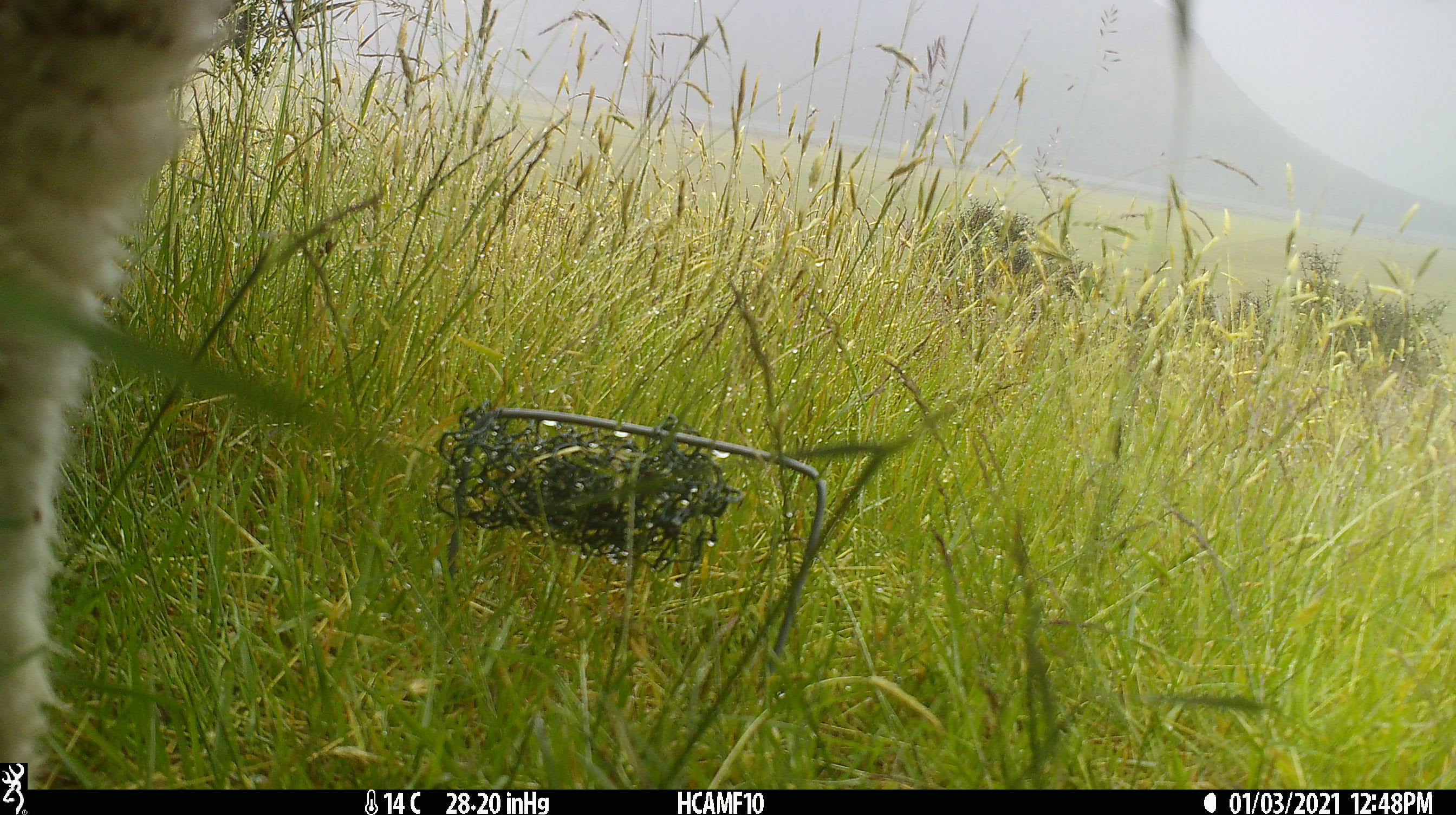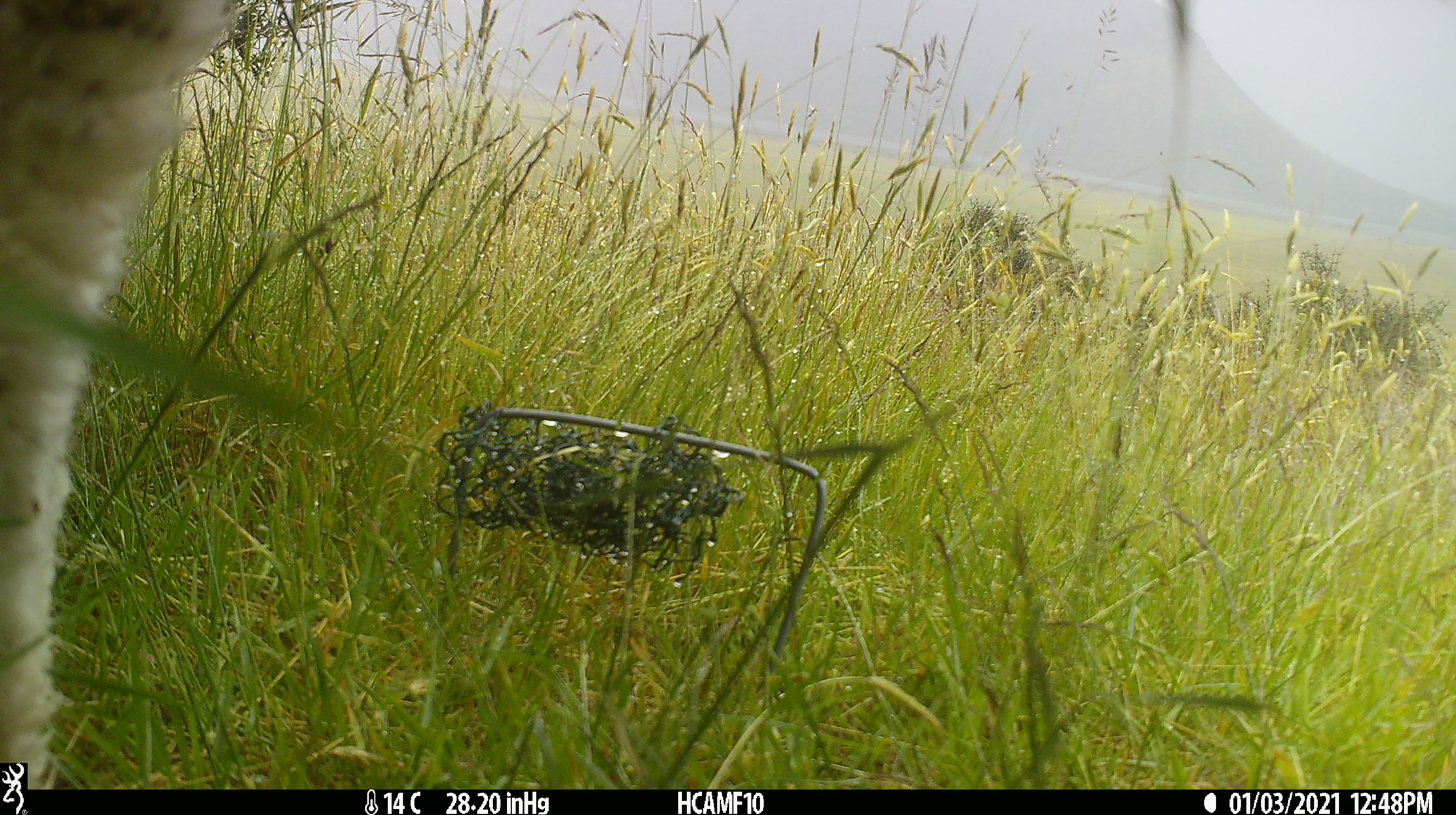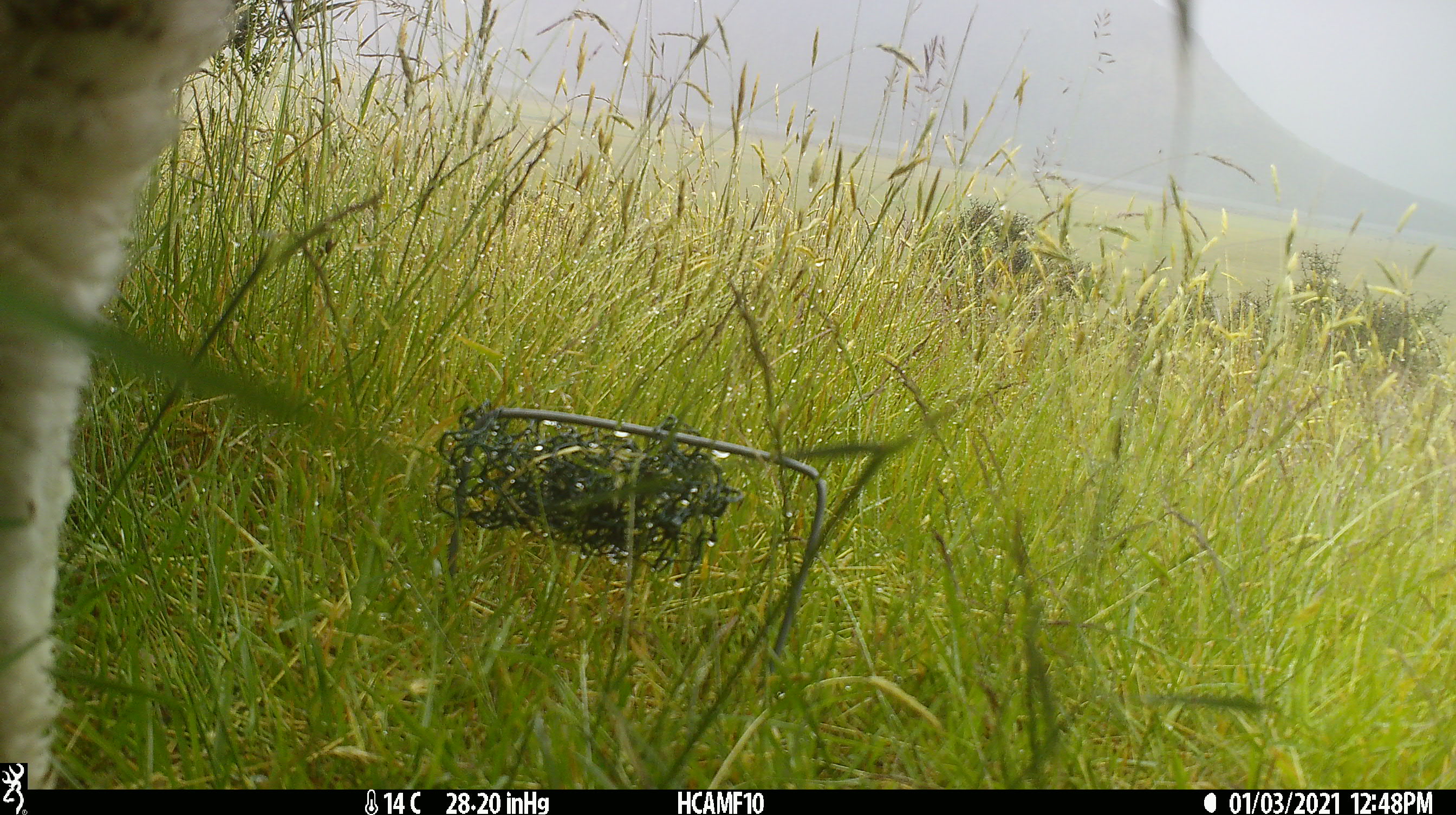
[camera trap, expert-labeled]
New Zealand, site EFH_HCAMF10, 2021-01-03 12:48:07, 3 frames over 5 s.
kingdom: Animalia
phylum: Chordata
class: Mammalia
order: Artiodactyla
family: Bovidae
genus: Ovis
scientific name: Ovis aries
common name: domestic sheep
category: sheep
Sheep (domestic sheep) (Ovis aries).